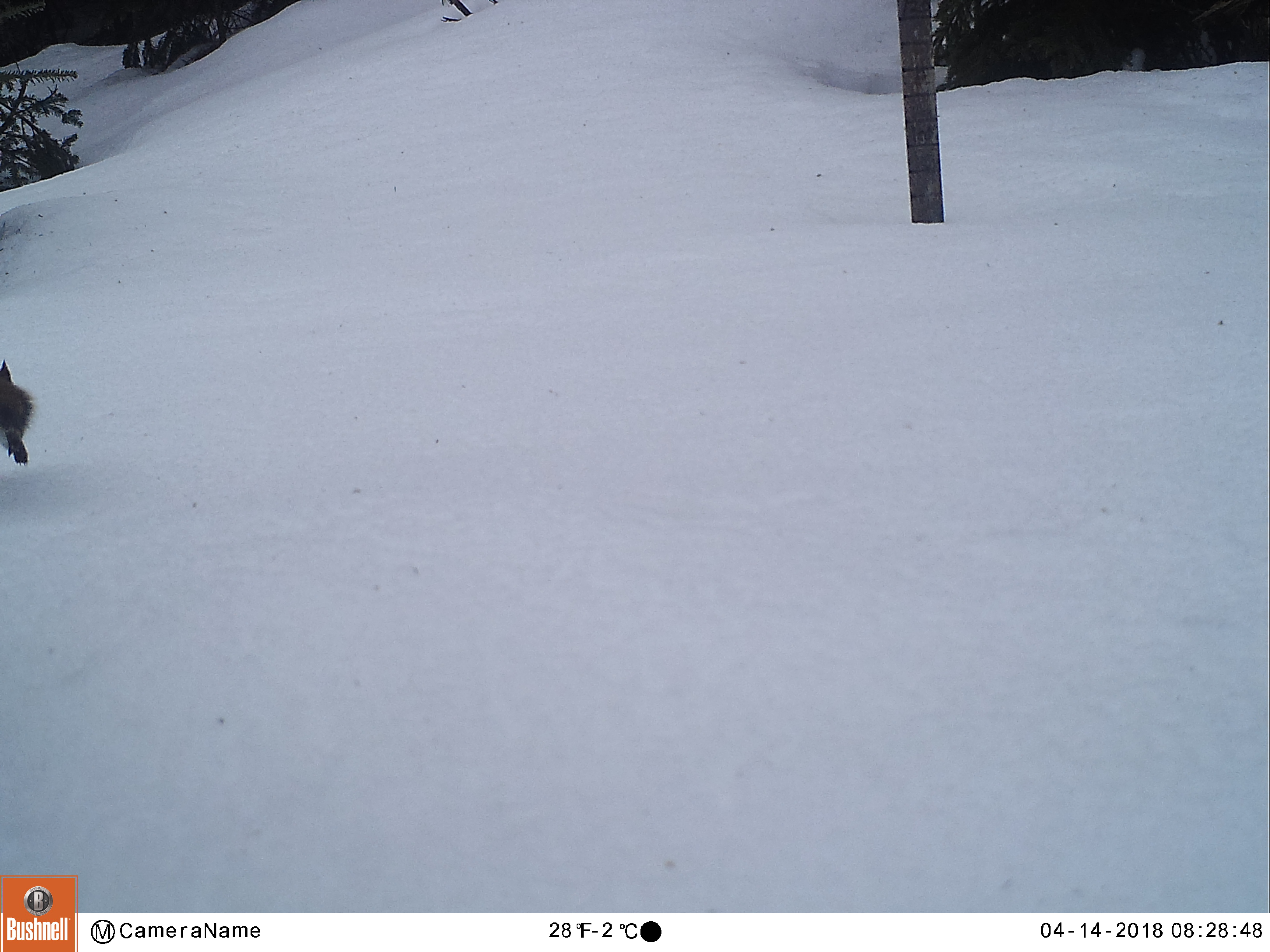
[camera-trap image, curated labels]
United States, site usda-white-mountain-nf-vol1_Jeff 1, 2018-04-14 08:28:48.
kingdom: Animalia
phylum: Chordata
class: Mammalia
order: Rodentia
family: Sciuridae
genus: Tamiasciurus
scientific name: Tamiasciurus hudsonicus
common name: red squirrel